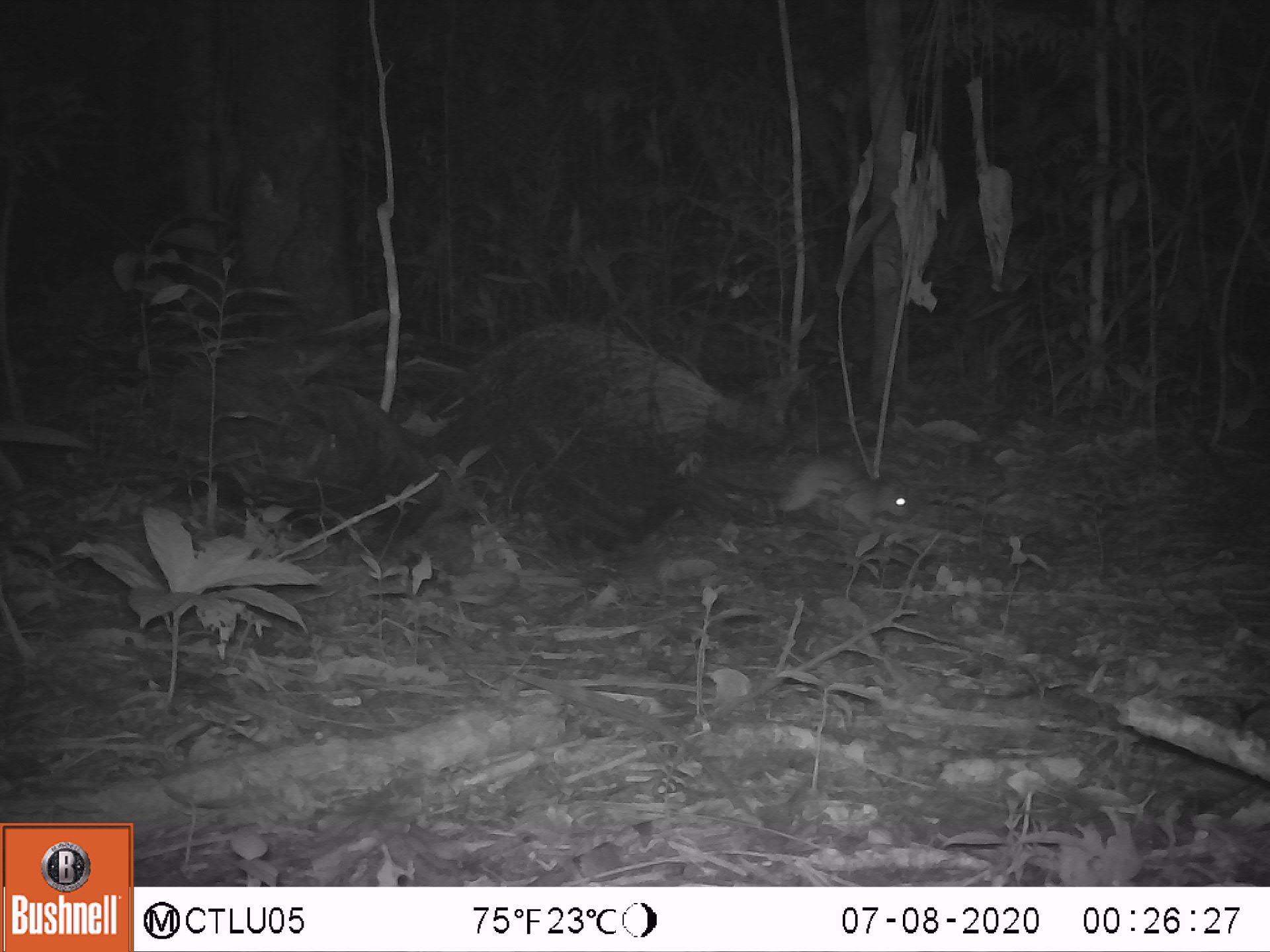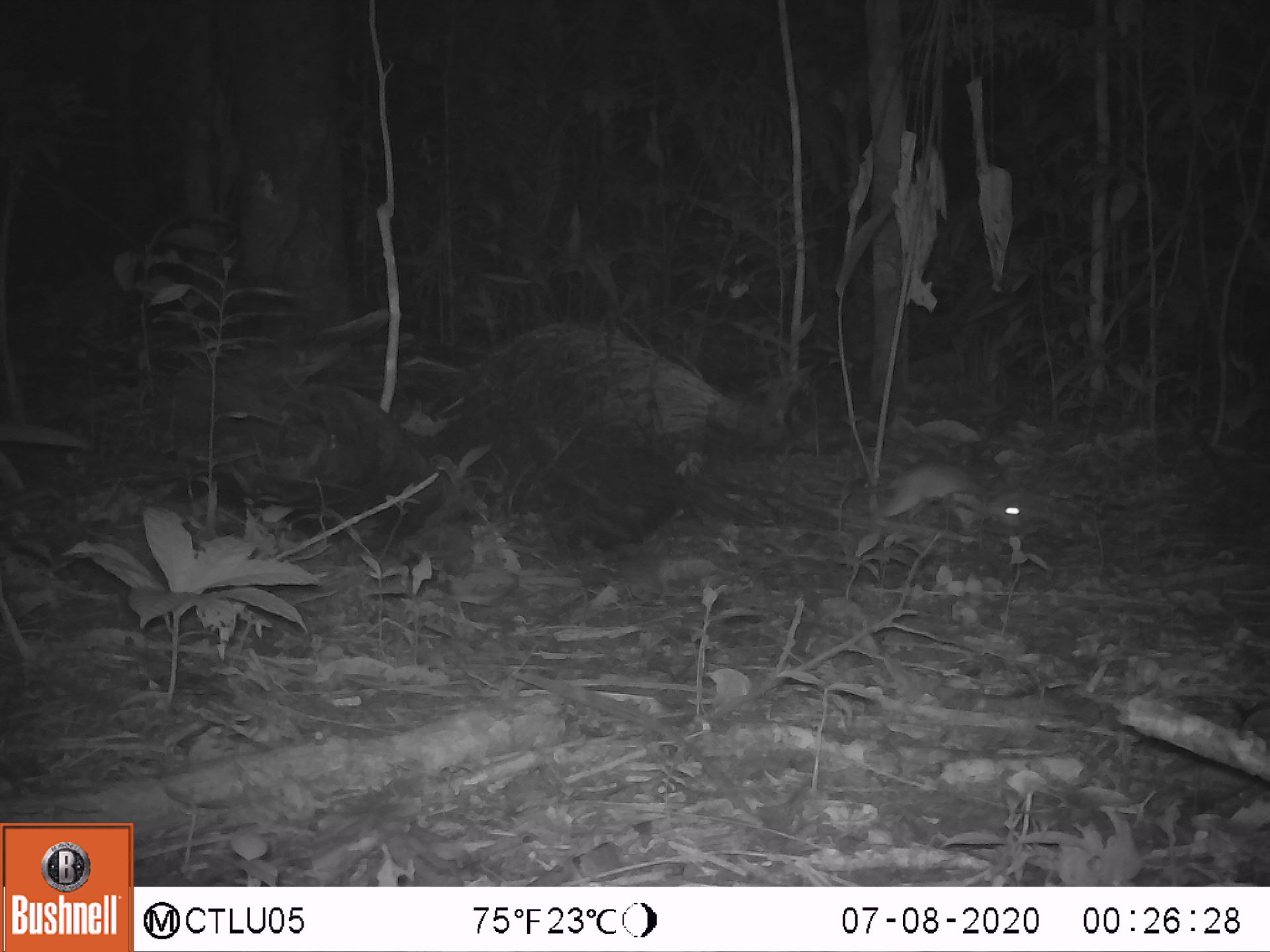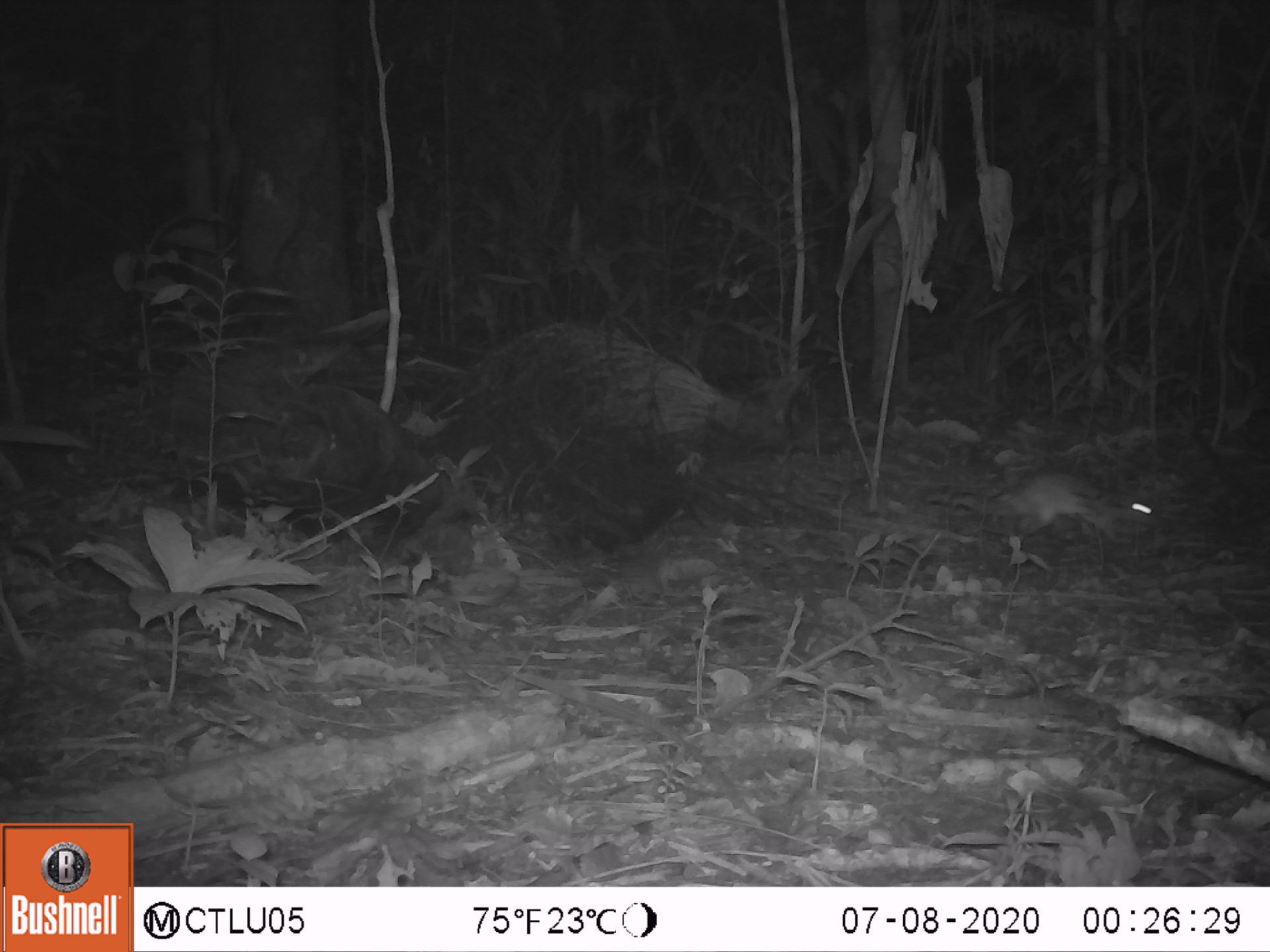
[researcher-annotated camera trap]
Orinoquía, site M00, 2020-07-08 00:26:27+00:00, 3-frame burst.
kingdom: Animalia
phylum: Chordata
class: Mammalia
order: Rodentia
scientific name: Rodentia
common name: rodent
Rodent (Rodentia).